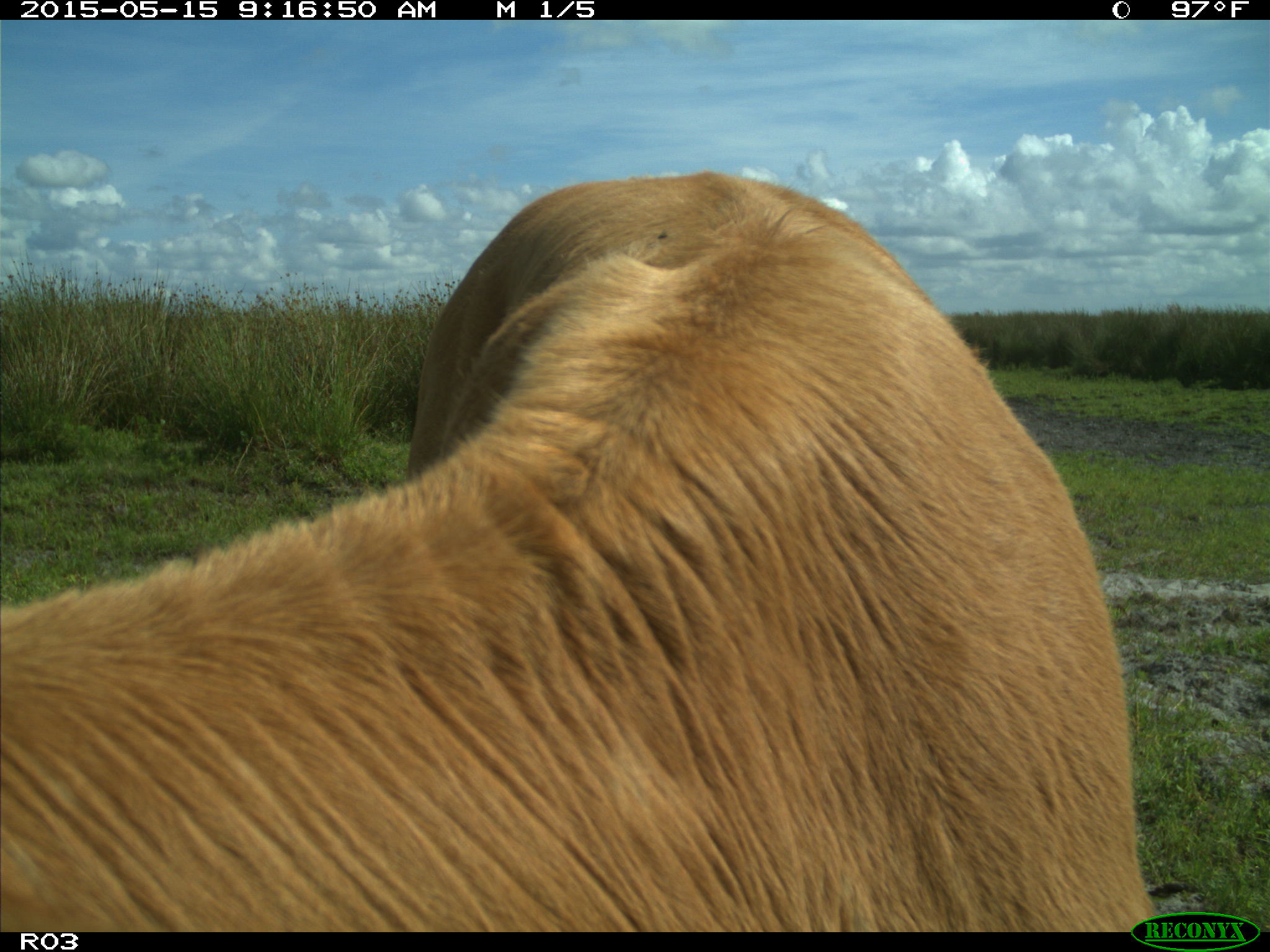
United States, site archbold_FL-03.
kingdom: Animalia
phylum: Chordata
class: Mammalia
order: Artiodactyla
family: Bovidae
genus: Bos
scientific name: Bos taurus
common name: domestic cow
Bos taurus (domestic cow).